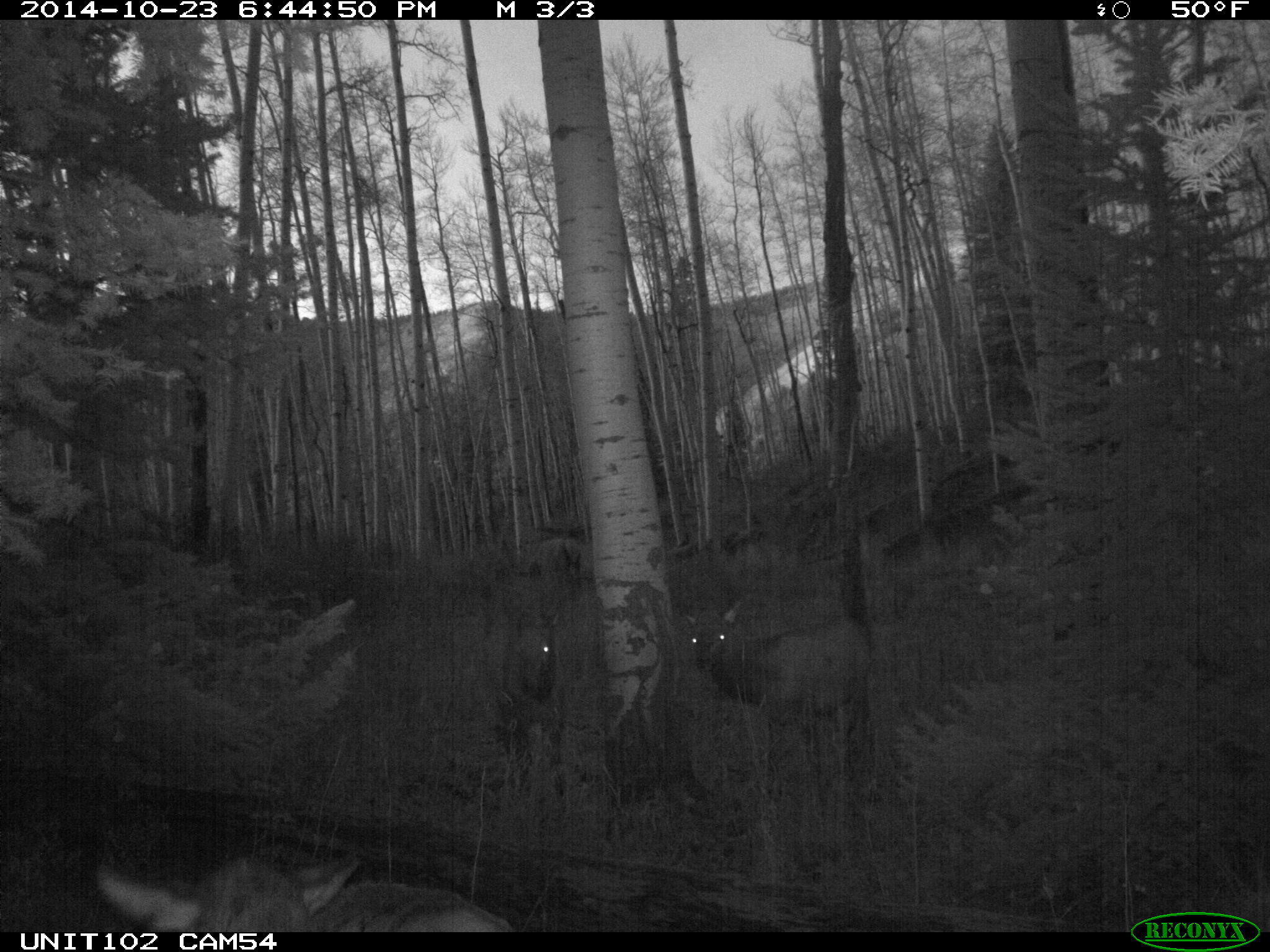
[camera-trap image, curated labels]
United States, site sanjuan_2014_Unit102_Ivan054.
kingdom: Animalia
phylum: Chordata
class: Mammalia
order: Artiodactyla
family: Cervidae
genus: Cervus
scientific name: Cervus elaphus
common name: red deer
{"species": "Cervus elaphus (red deer)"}